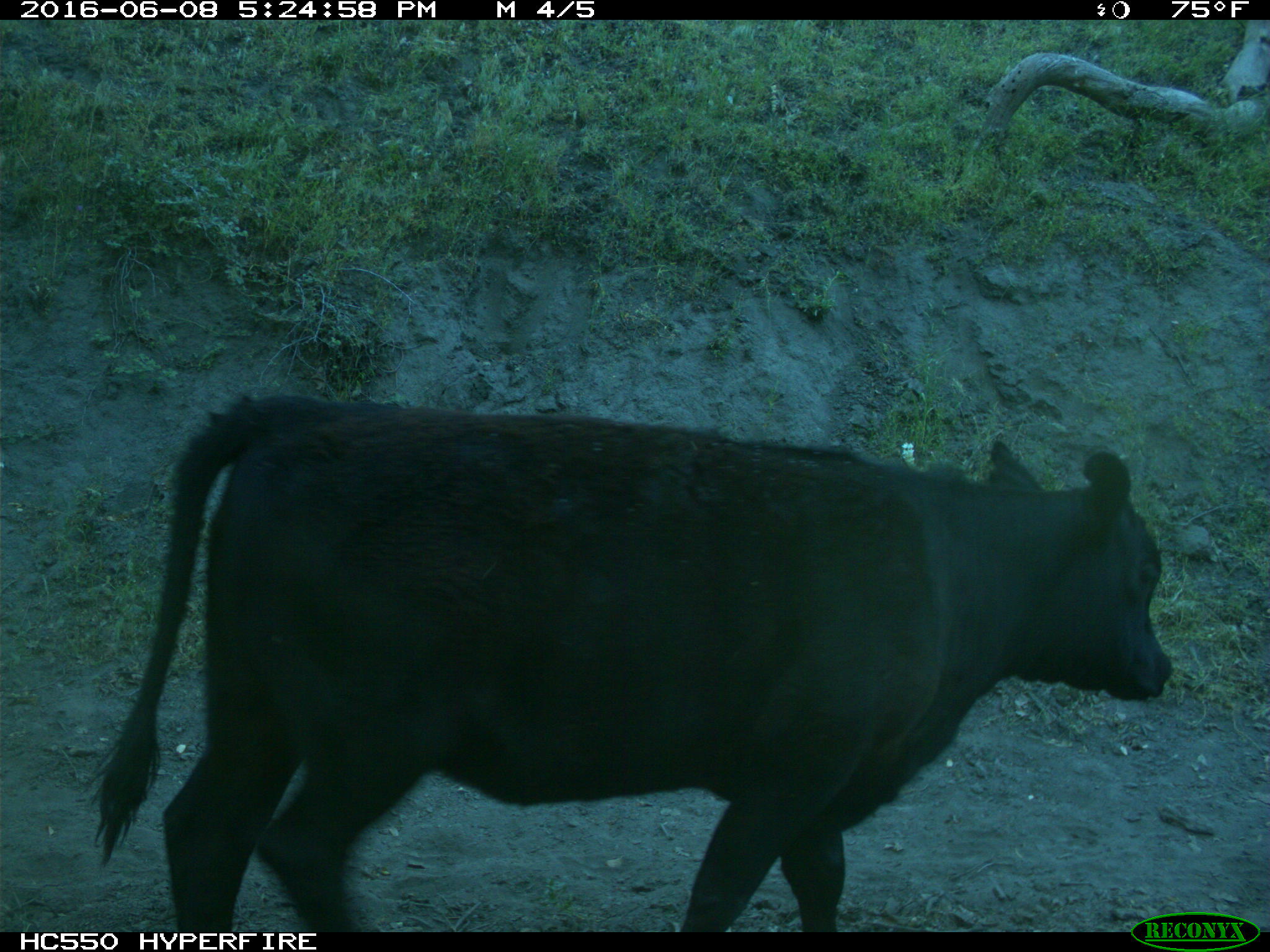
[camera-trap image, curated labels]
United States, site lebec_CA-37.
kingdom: Animalia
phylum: Chordata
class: Mammalia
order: Artiodactyla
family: Bovidae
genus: Bos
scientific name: Bos taurus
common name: domestic cow